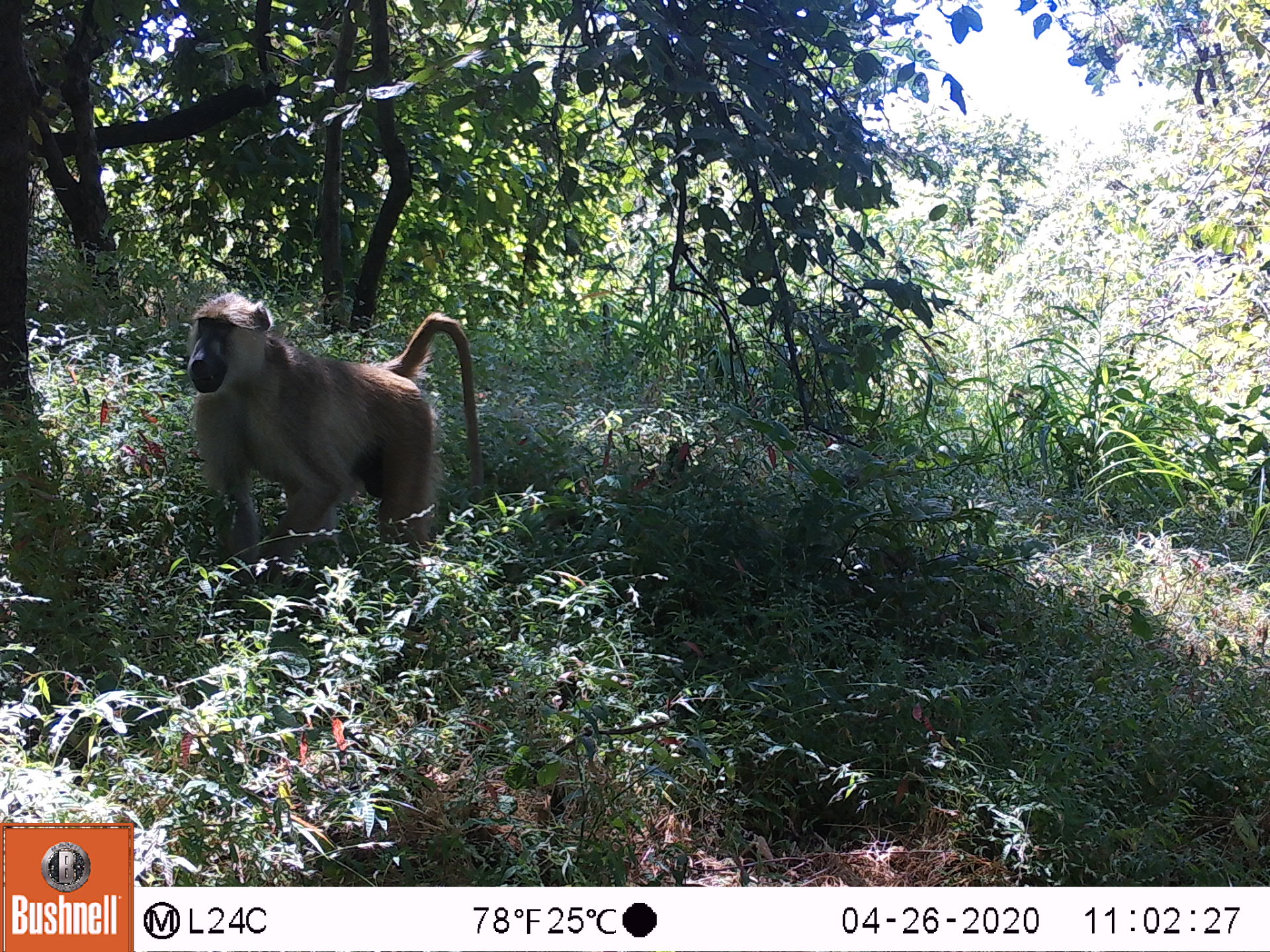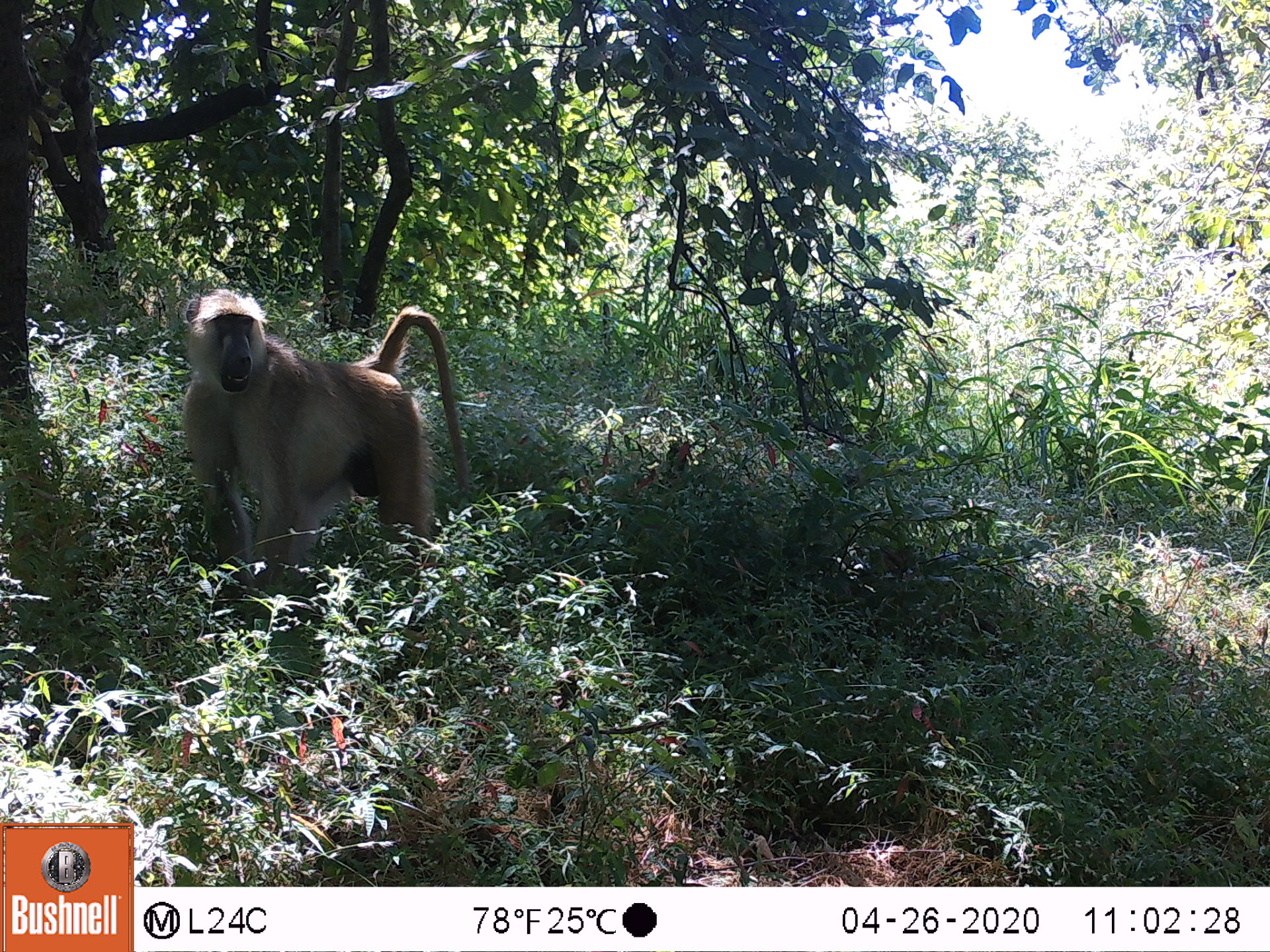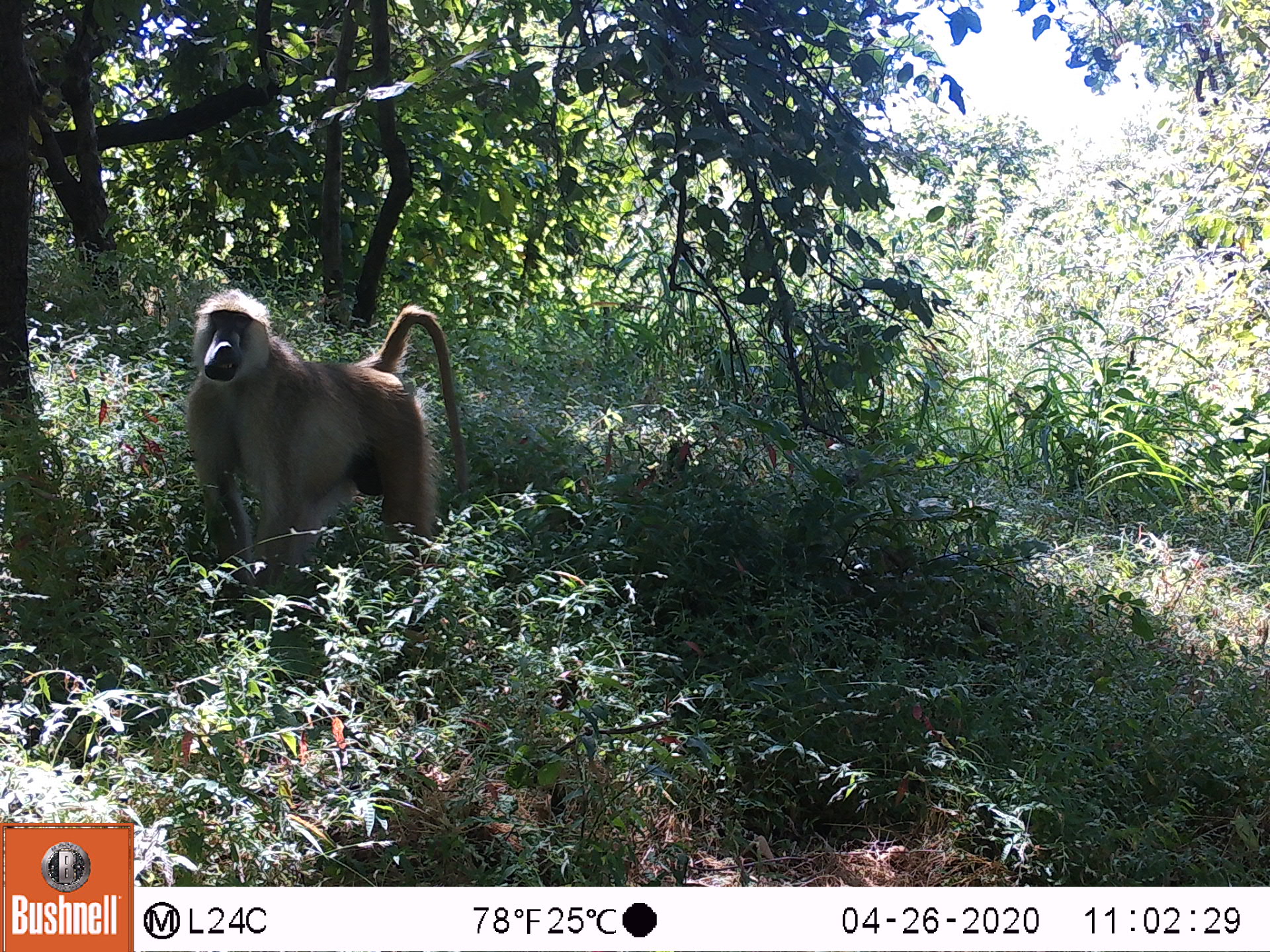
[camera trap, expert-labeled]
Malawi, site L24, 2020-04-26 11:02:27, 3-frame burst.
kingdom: Animalia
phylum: Chordata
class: Mammalia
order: Primates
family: Cercopithecidae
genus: Papio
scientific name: Papio cynocephalus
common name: yellow baboon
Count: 1.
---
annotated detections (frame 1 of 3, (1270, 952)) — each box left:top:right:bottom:
yellow baboon: 179:289:484:577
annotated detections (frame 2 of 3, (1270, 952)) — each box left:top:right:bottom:
yellow baboon: 170:284:467:576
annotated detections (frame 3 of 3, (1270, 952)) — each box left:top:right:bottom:
yellow baboon: 172:281:469:589